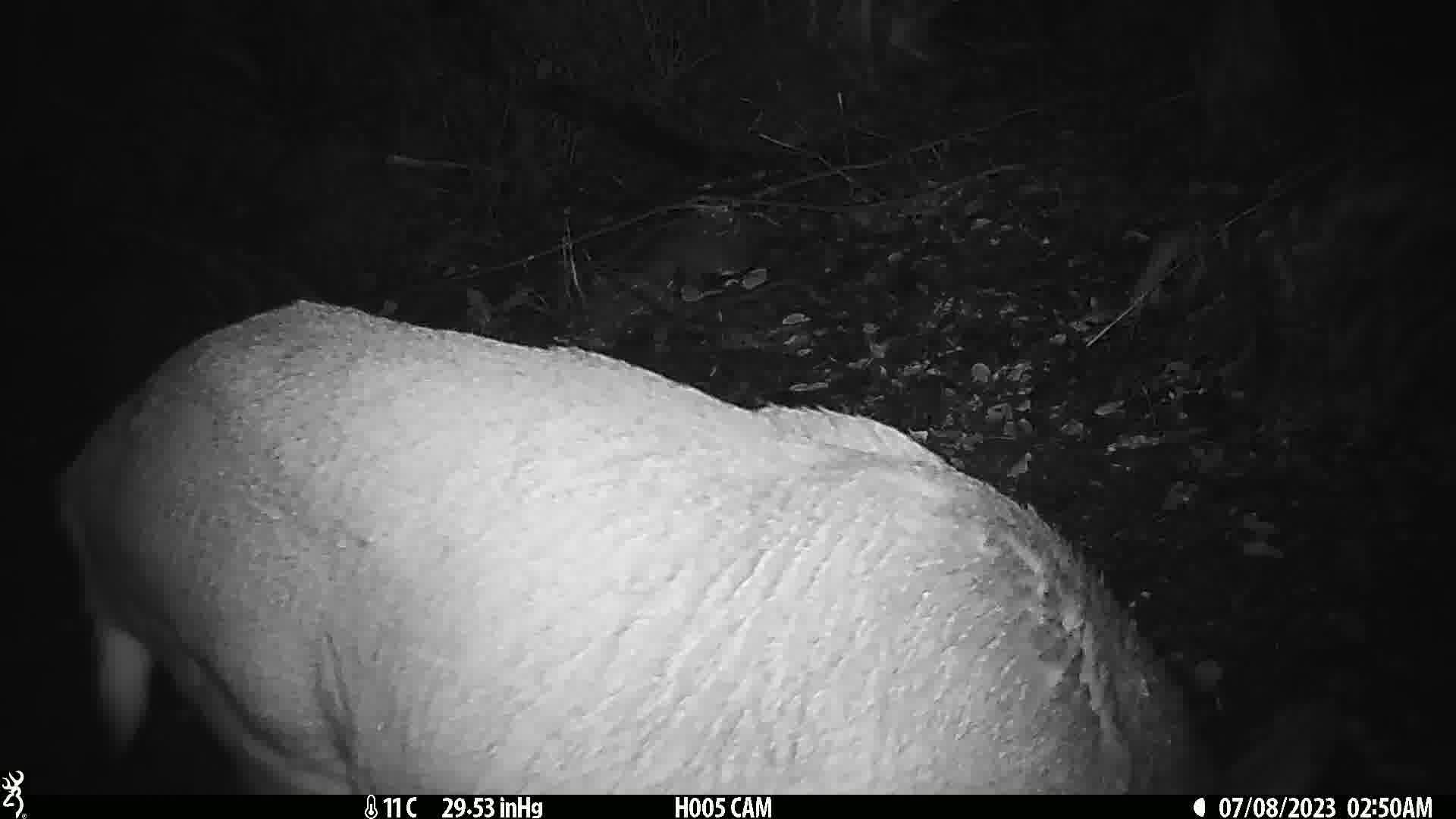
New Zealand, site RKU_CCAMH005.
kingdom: Animalia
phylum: Chordata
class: Mammalia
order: Artiodactyla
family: Cervidae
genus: Odocoileus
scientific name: Odocoileus virginianus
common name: white-tailed deer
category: white tailed deer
White tailed deer (white-tailed deer) (Odocoileus virginianus).